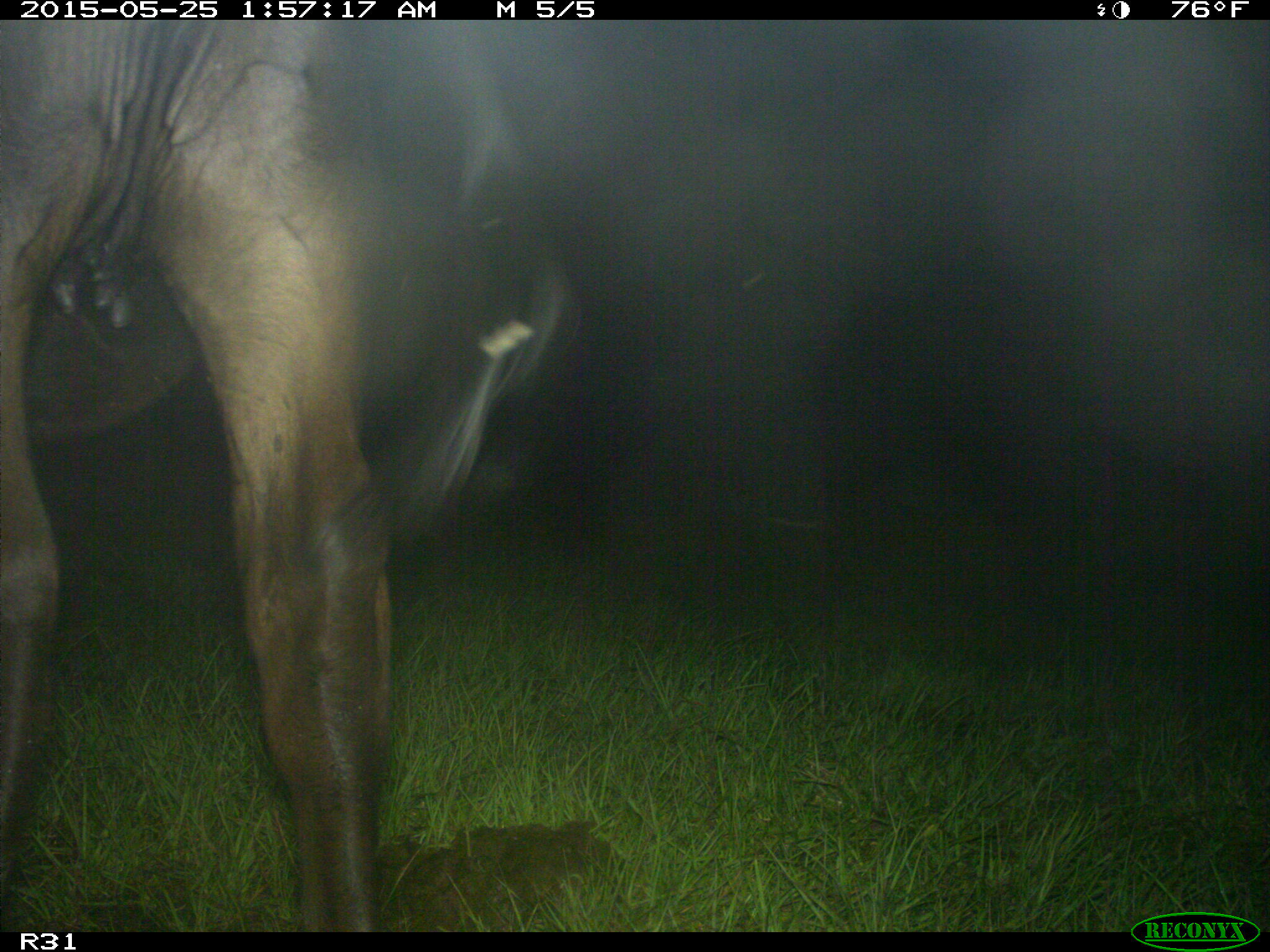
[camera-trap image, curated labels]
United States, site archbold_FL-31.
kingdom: Animalia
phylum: Chordata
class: Mammalia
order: Artiodactyla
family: Bovidae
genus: Bos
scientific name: Bos taurus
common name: domestic cow